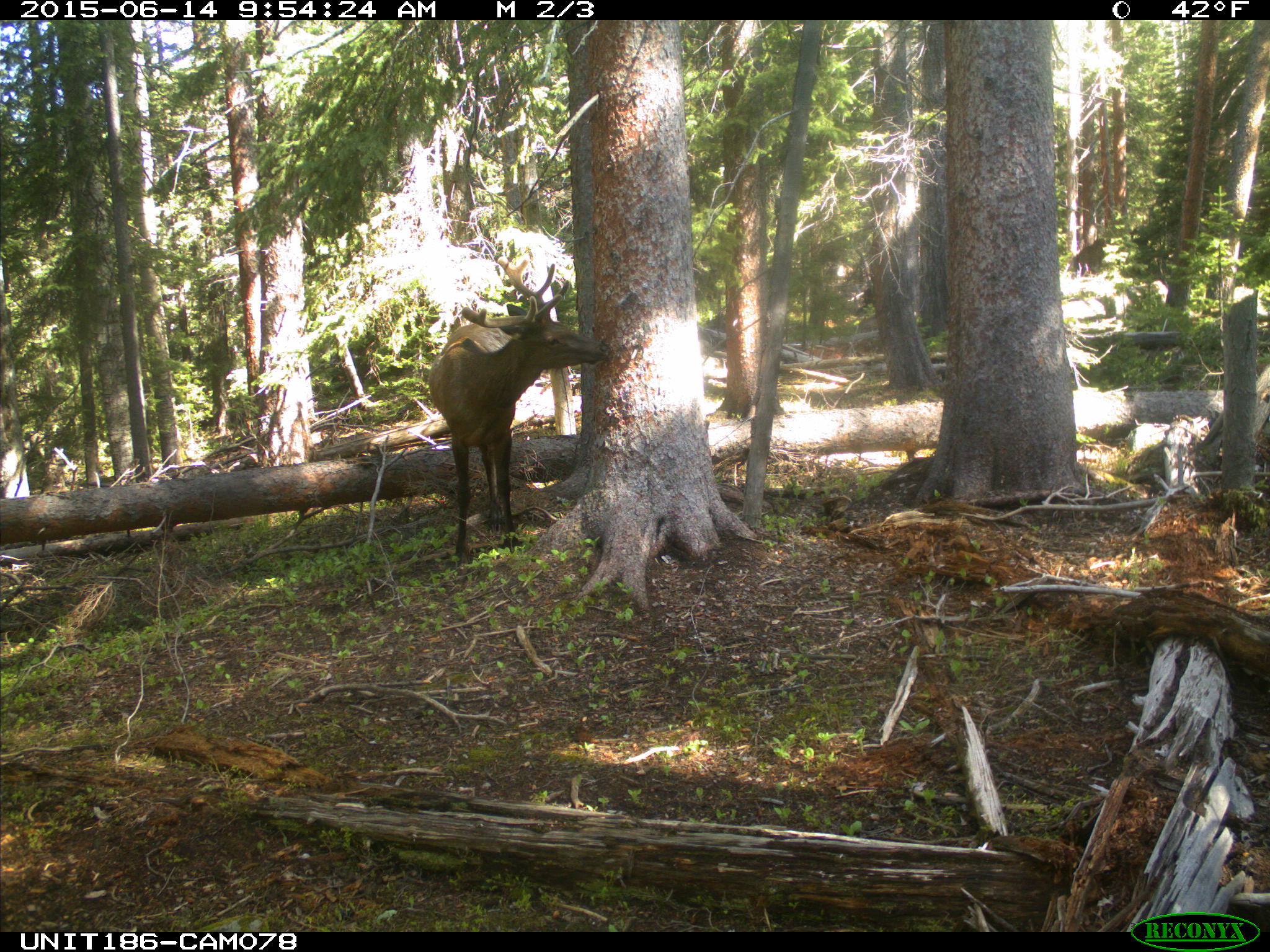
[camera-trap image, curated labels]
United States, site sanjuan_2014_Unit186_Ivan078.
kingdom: Animalia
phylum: Chordata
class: Mammalia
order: Artiodactyla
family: Cervidae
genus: Cervus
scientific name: Cervus elaphus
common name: red deer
Cervus elaphus (red deer).